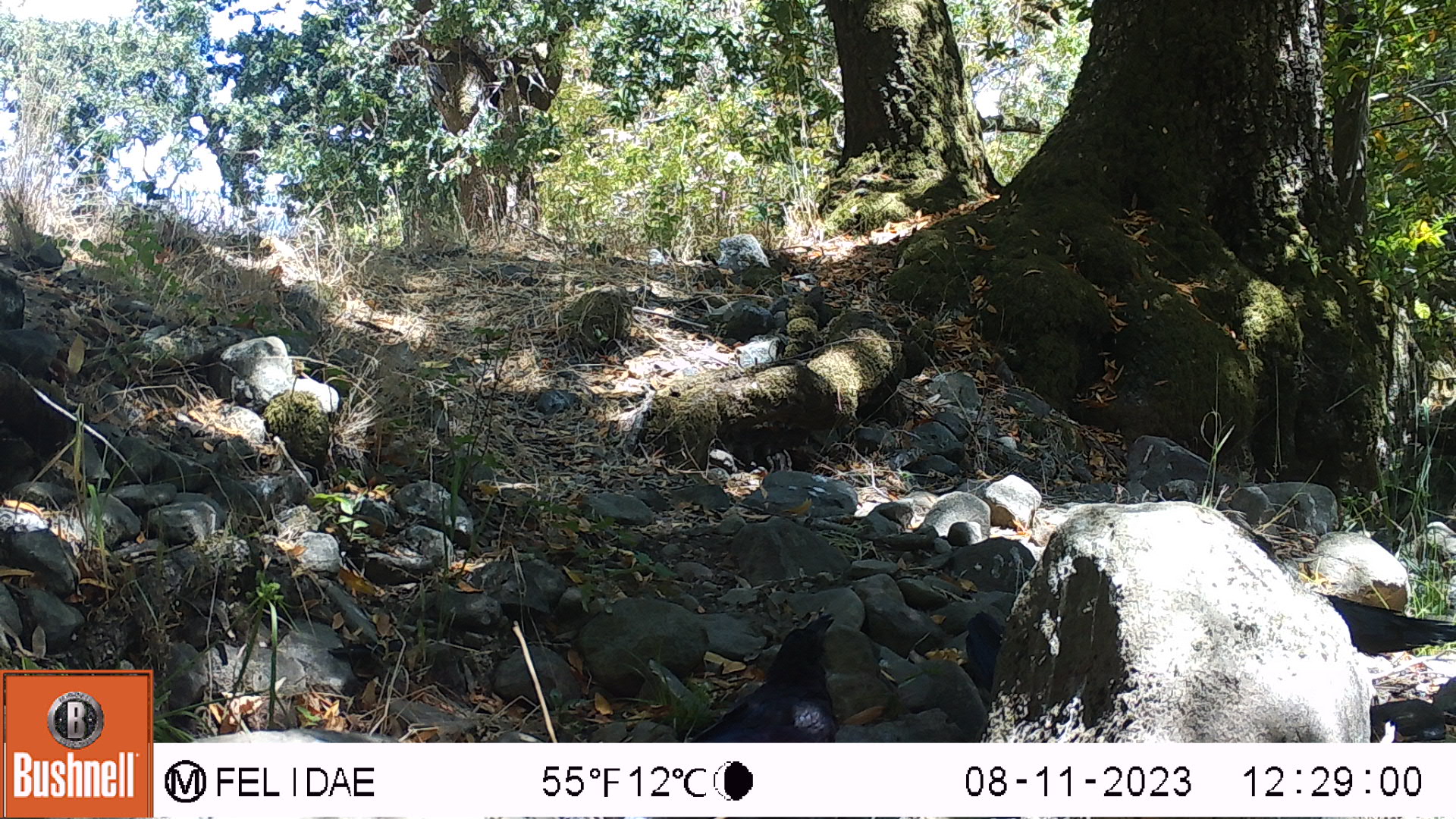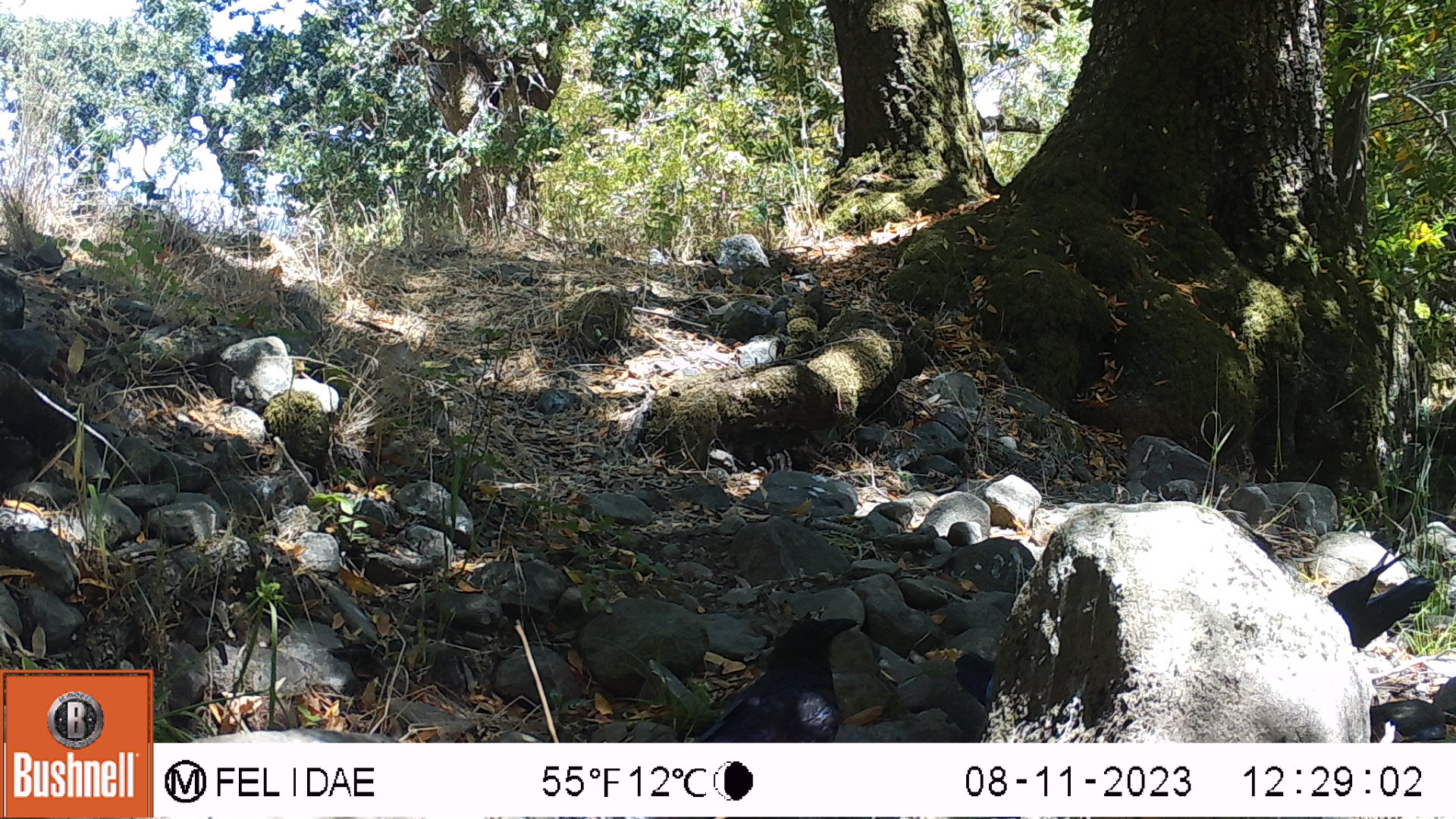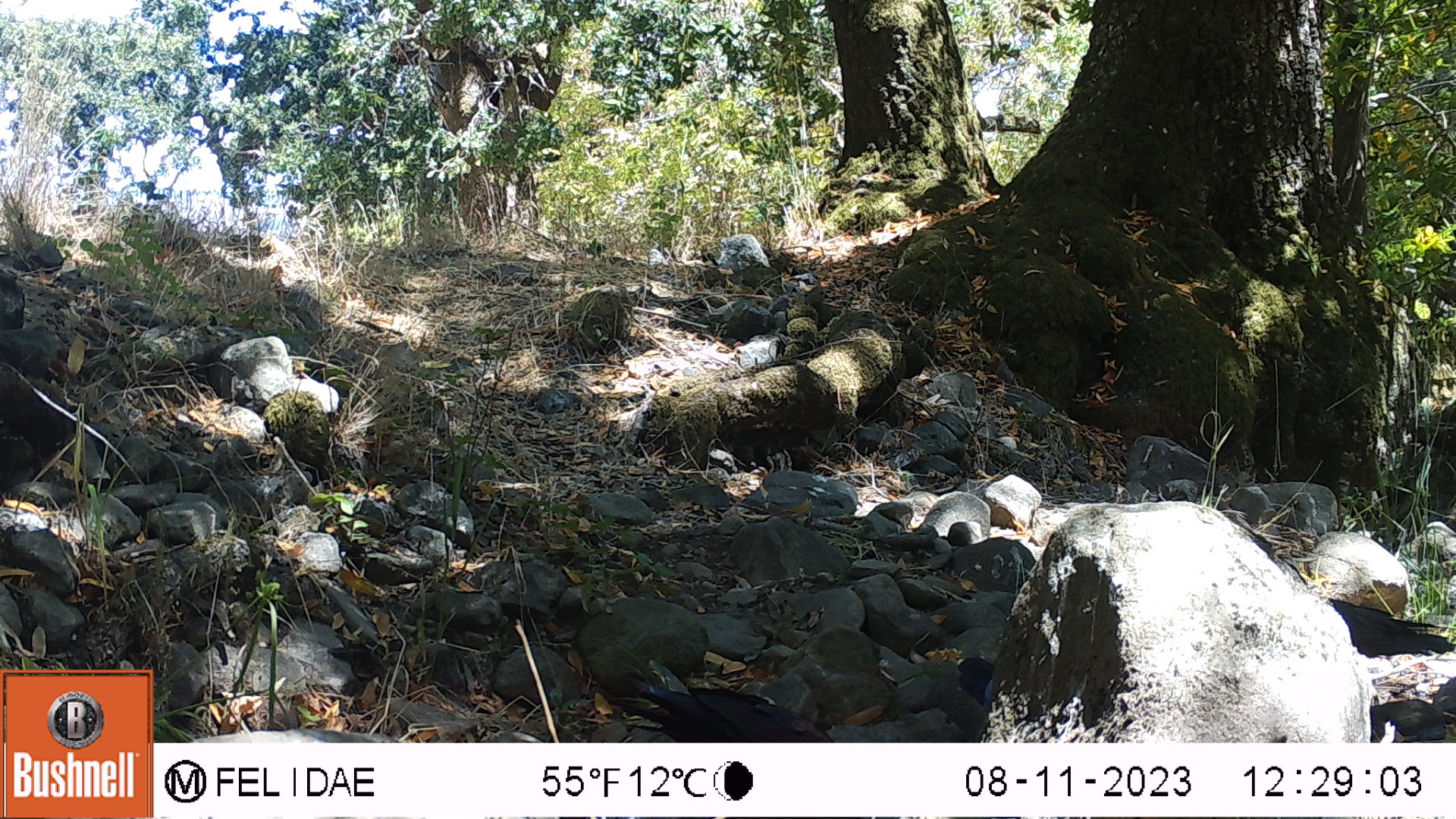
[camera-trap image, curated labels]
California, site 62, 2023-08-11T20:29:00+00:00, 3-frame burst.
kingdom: Animalia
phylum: Chordata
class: Aves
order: Passeriformes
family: Corvidae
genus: Corvus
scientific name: Corvus brachyrhynchos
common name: american crow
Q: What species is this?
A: American crow (Corvus brachyrhynchos).